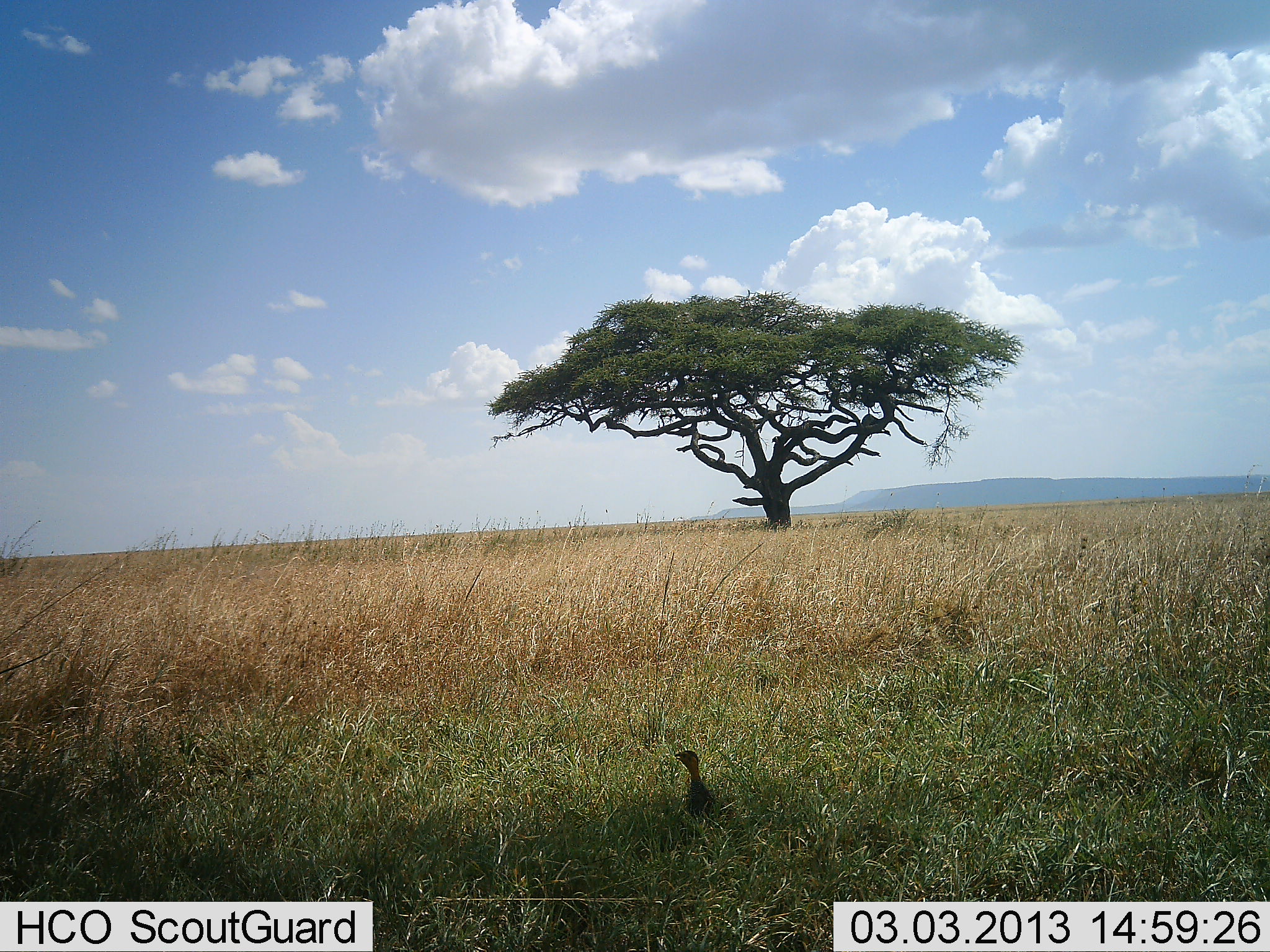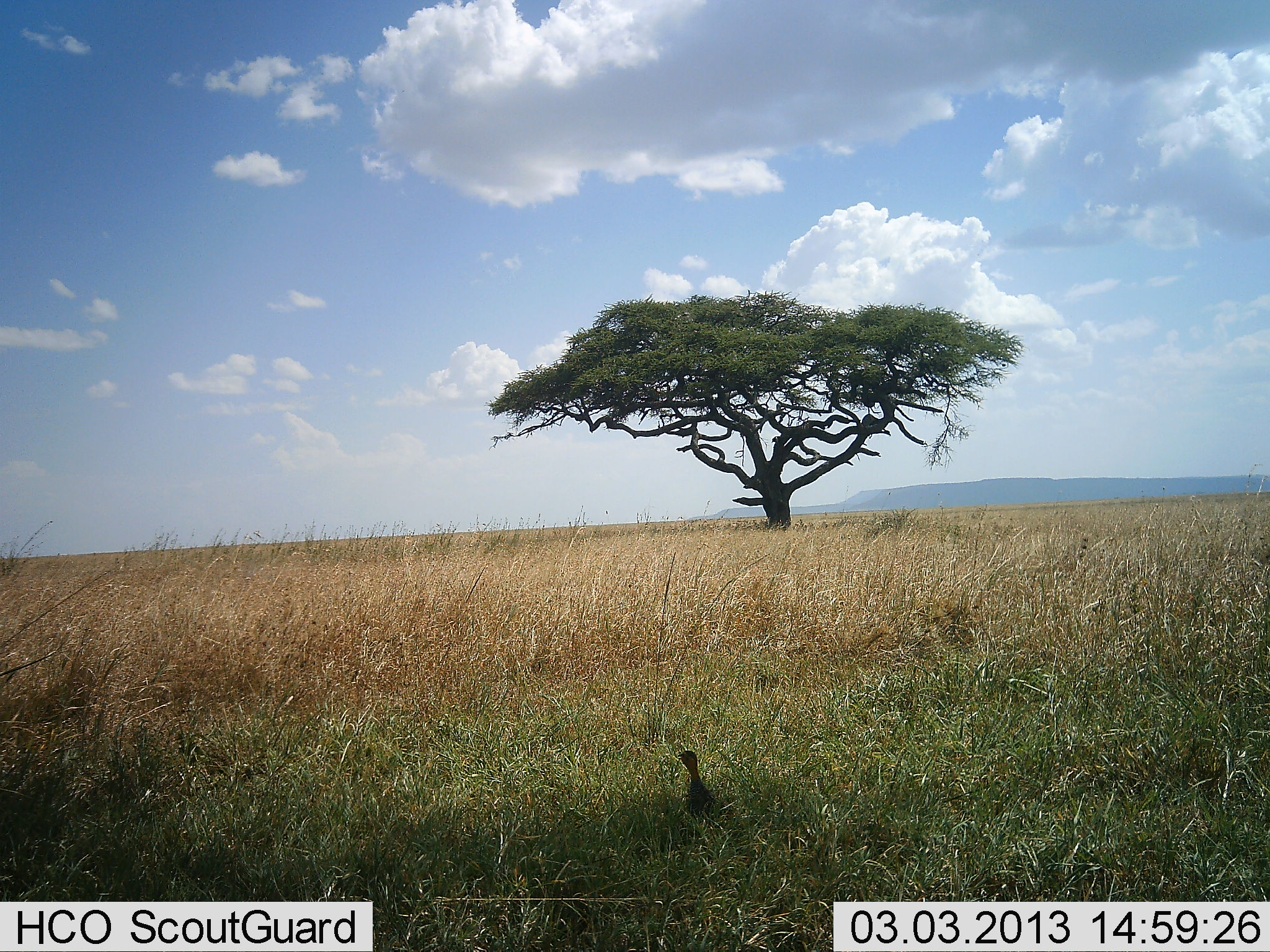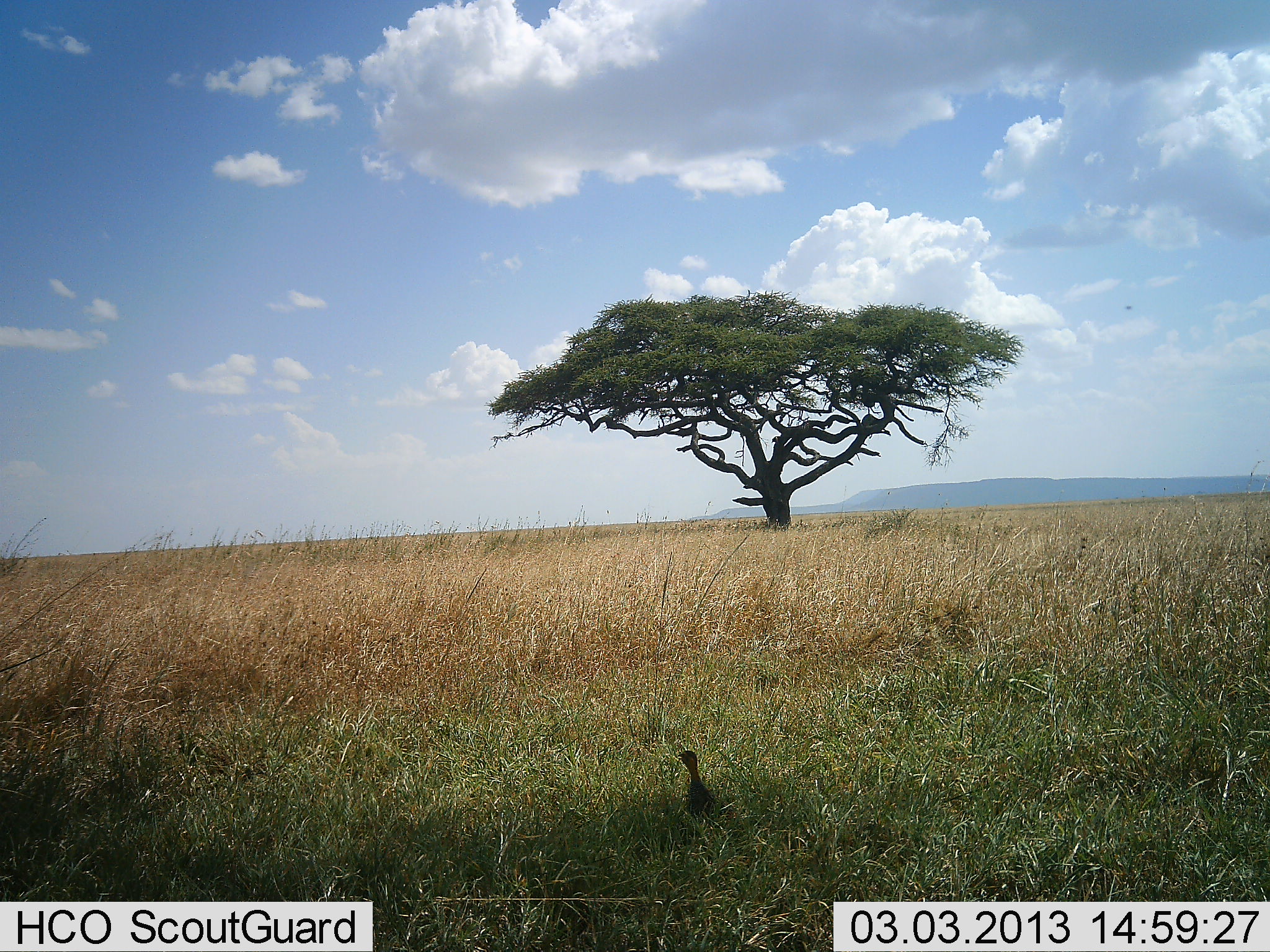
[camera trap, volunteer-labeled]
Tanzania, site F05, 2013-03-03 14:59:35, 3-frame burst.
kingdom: Animalia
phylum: Chordata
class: Aves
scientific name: Aves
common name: bird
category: otherbird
Otherbird (bird) (Aves), count 1. Behavior (volunteer vote fractions): standing 87%, resting 13%, moving 0%, interacting 0%. Young present (vote fraction): 0%. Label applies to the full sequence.